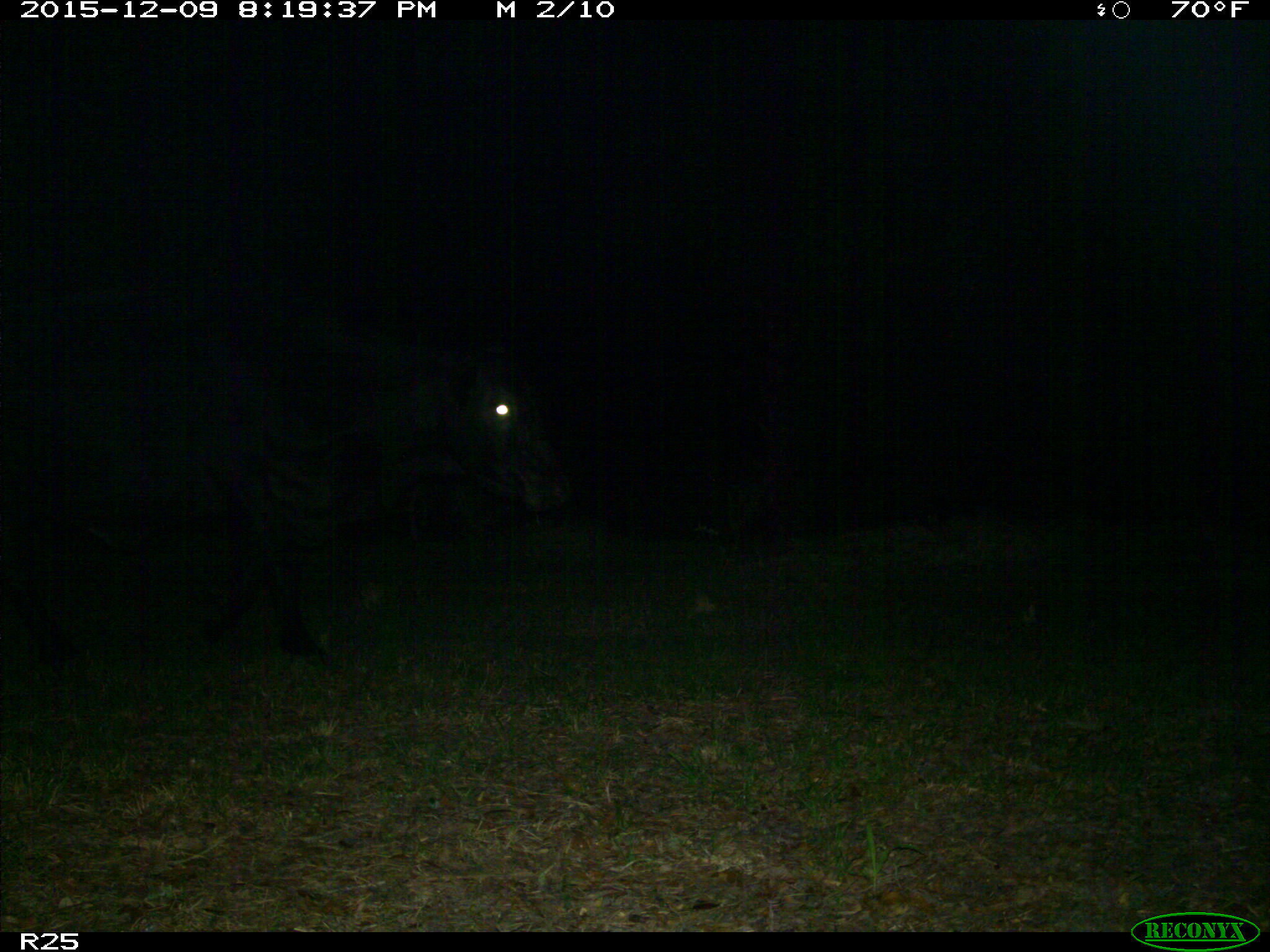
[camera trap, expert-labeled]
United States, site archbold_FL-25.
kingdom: Animalia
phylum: Chordata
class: Mammalia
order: Artiodactyla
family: Bovidae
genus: Bos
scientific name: Bos taurus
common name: domestic cow